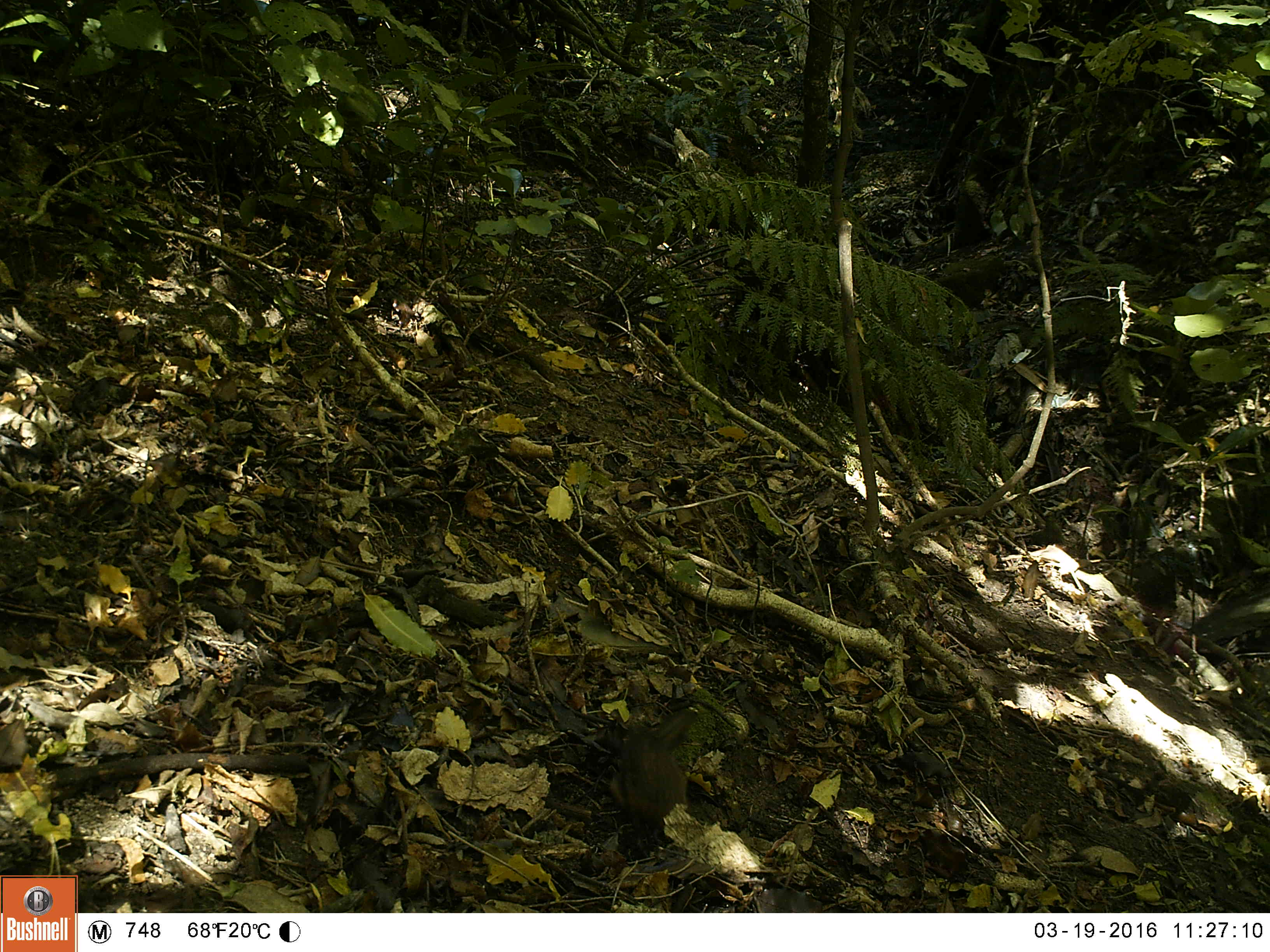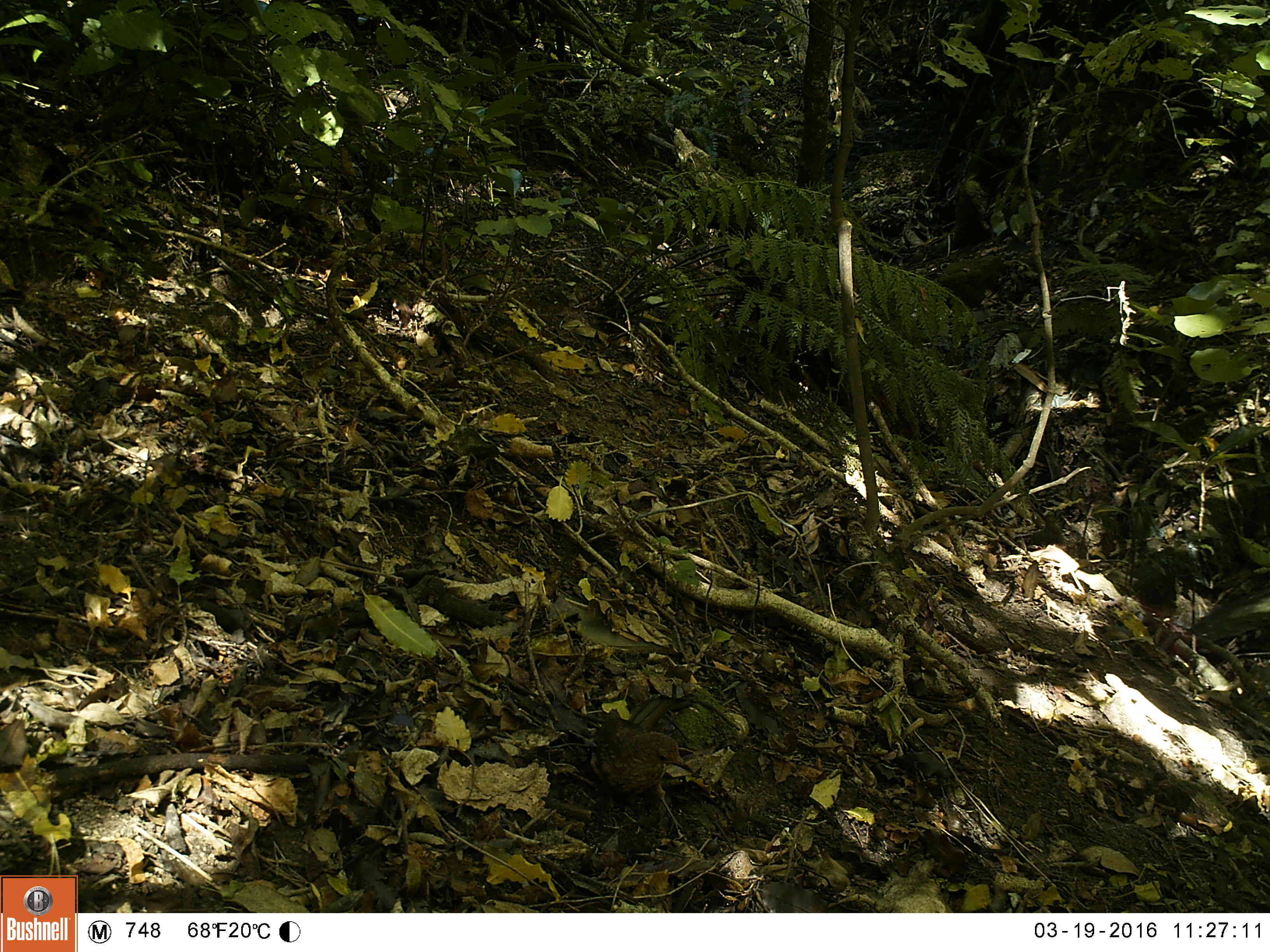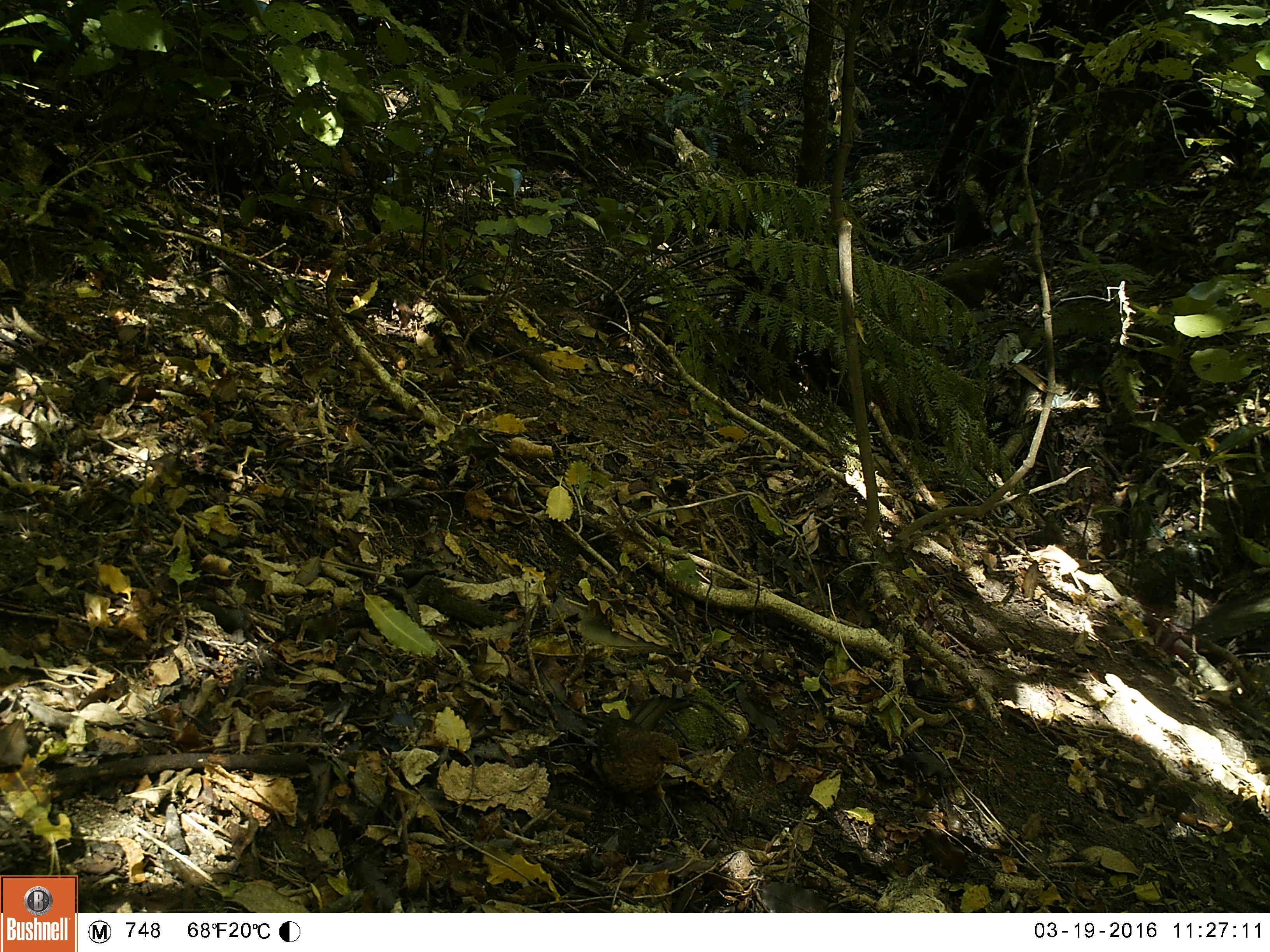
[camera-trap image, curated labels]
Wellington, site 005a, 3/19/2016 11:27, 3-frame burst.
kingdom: Animalia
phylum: Chordata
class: Aves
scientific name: Aves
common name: bird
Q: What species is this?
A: Bird (Aves).